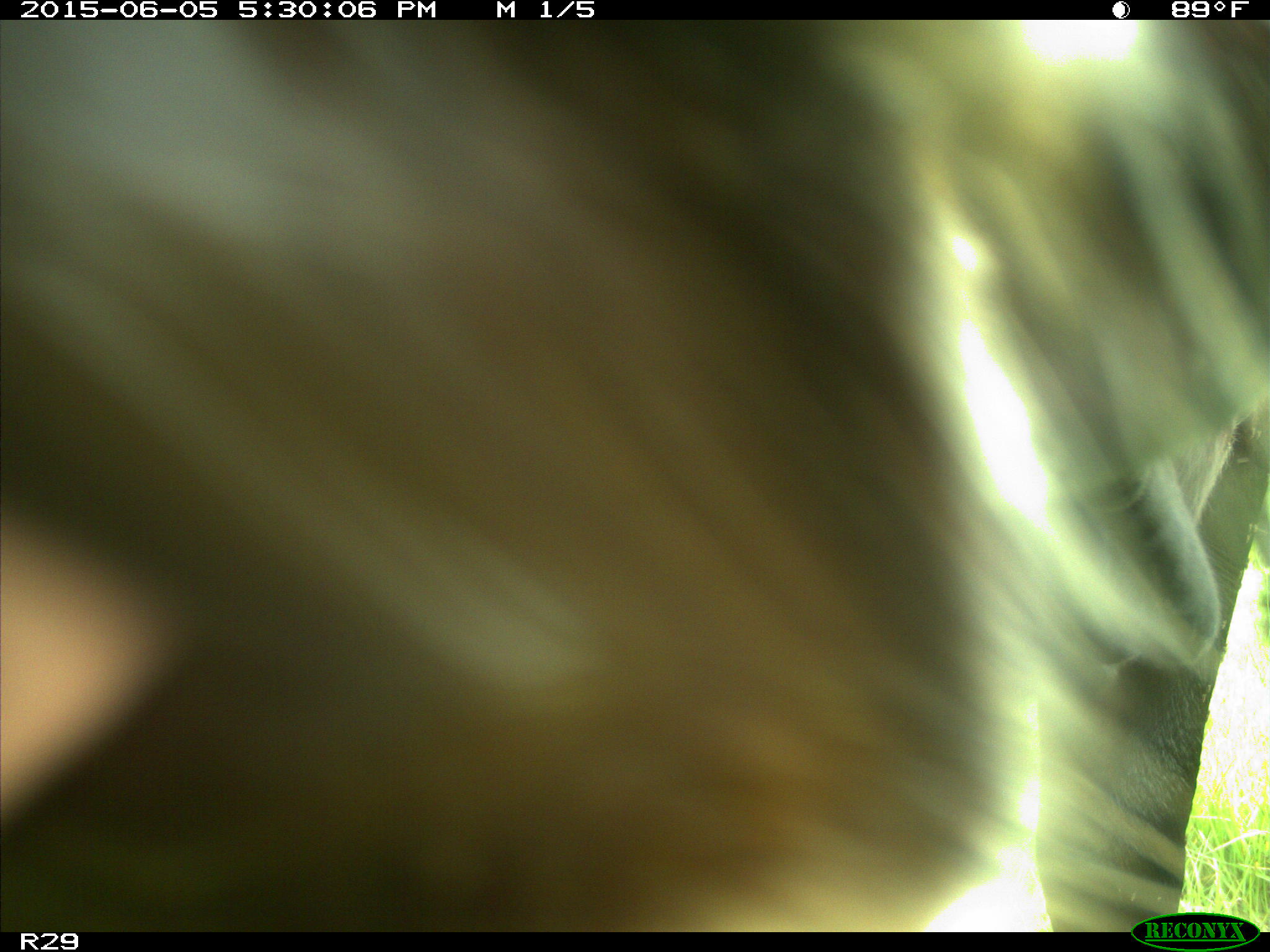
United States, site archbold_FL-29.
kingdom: Animalia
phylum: Chordata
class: Mammalia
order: Artiodactyla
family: Bovidae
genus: Bos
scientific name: Bos taurus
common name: domestic cow